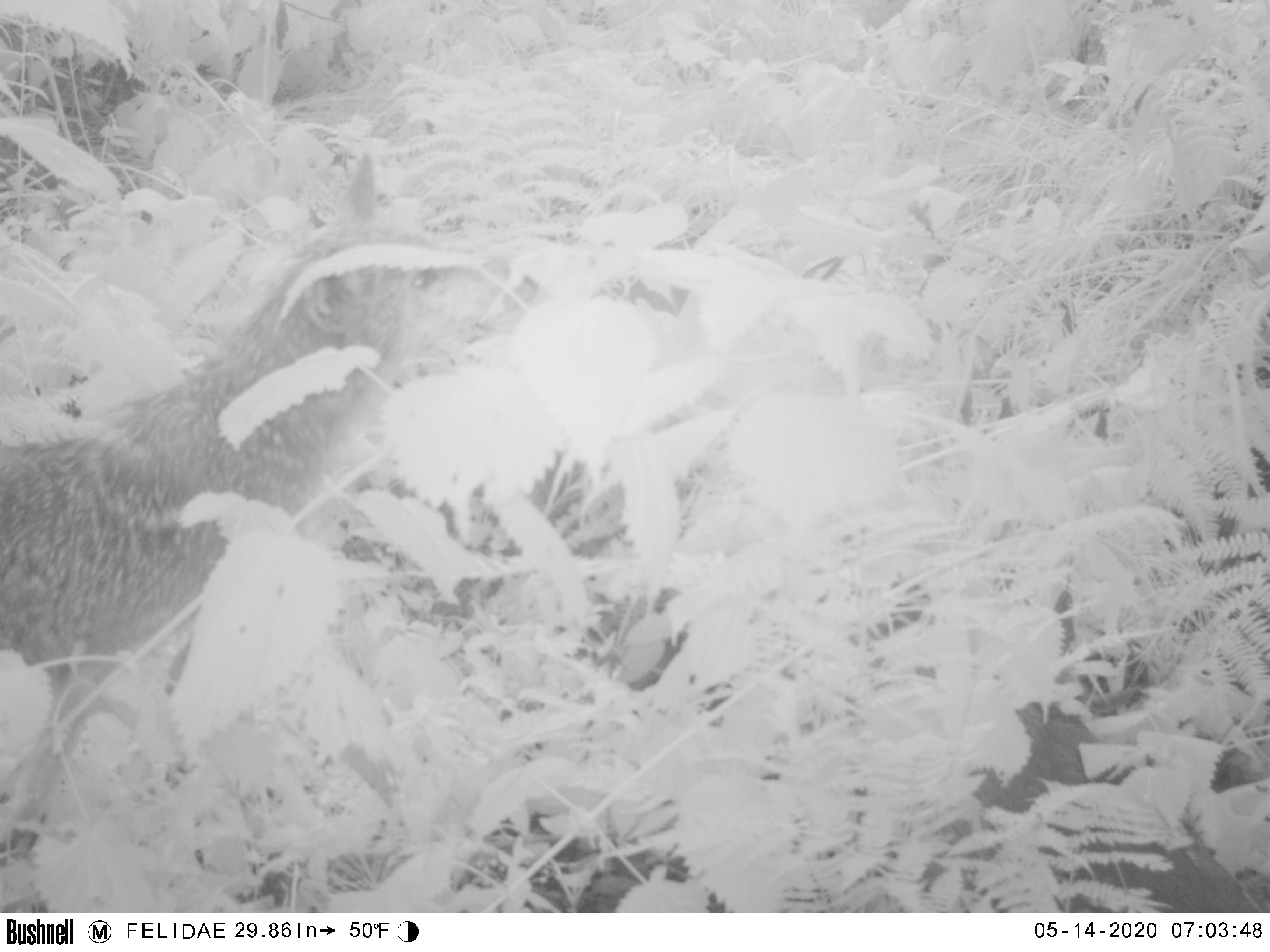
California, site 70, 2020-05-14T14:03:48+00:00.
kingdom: Animalia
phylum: Chordata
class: Mammalia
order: Carnivora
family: Canidae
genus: Canis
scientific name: Canis latrans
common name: coyote